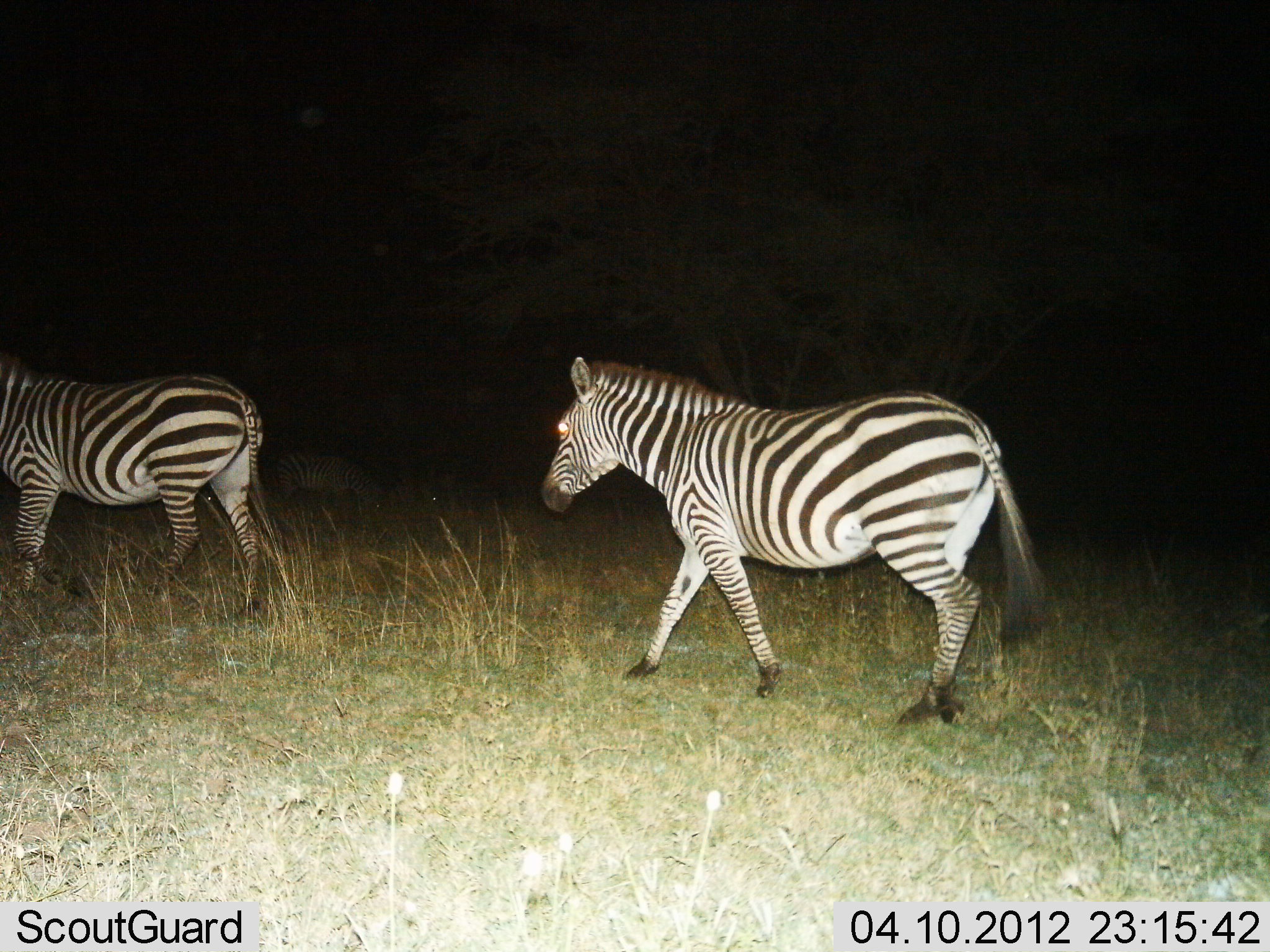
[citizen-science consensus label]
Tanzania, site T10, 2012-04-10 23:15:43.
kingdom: Animalia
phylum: Chordata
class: Mammalia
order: Perissodactyla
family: Equidae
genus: Equus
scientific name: Equus quagga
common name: plains zebra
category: zebra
Zebra (plains zebra) (Equus quagga), count 2. Behavior (volunteer vote fractions): standing 21%, resting 0%, moving 93%, interacting 0%. Young present (vote fraction): 0%. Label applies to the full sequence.